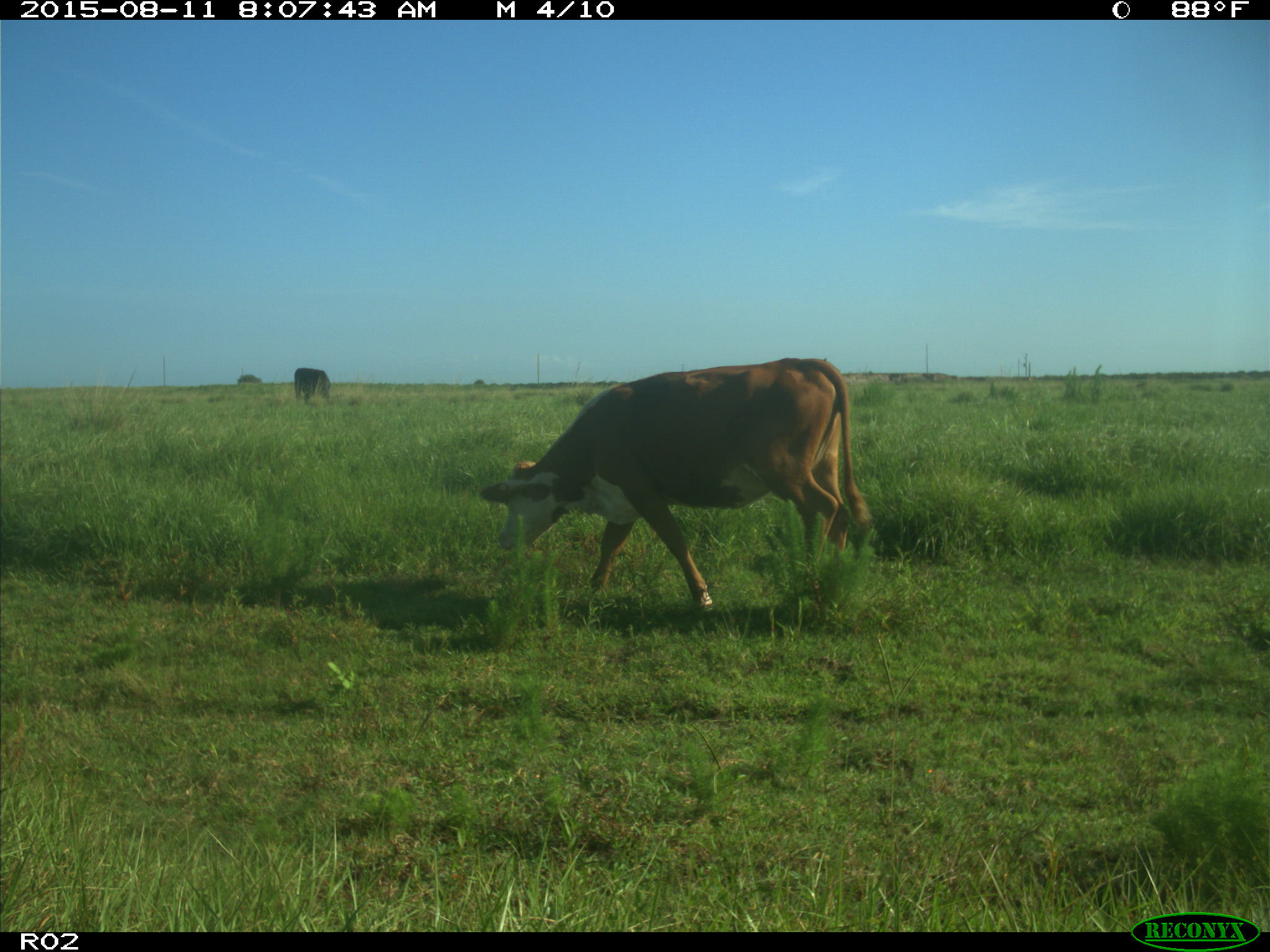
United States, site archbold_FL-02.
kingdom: Animalia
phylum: Chordata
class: Mammalia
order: Artiodactyla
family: Bovidae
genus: Bos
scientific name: Bos taurus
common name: domestic cow